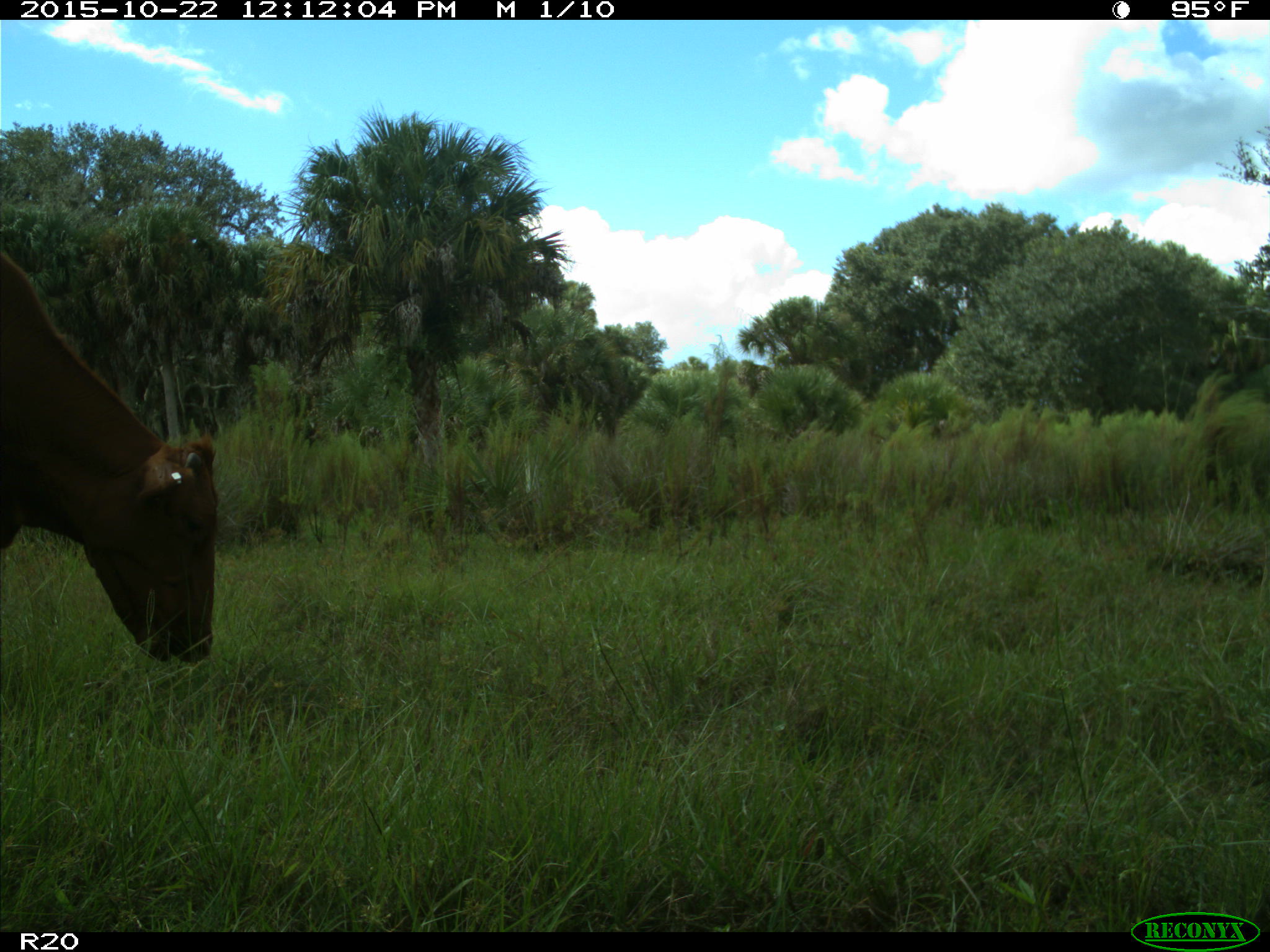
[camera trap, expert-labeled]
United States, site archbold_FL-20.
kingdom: Animalia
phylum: Chordata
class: Mammalia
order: Artiodactyla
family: Bovidae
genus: Bos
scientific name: Bos taurus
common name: domestic cow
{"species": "Bos taurus (domestic cow)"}